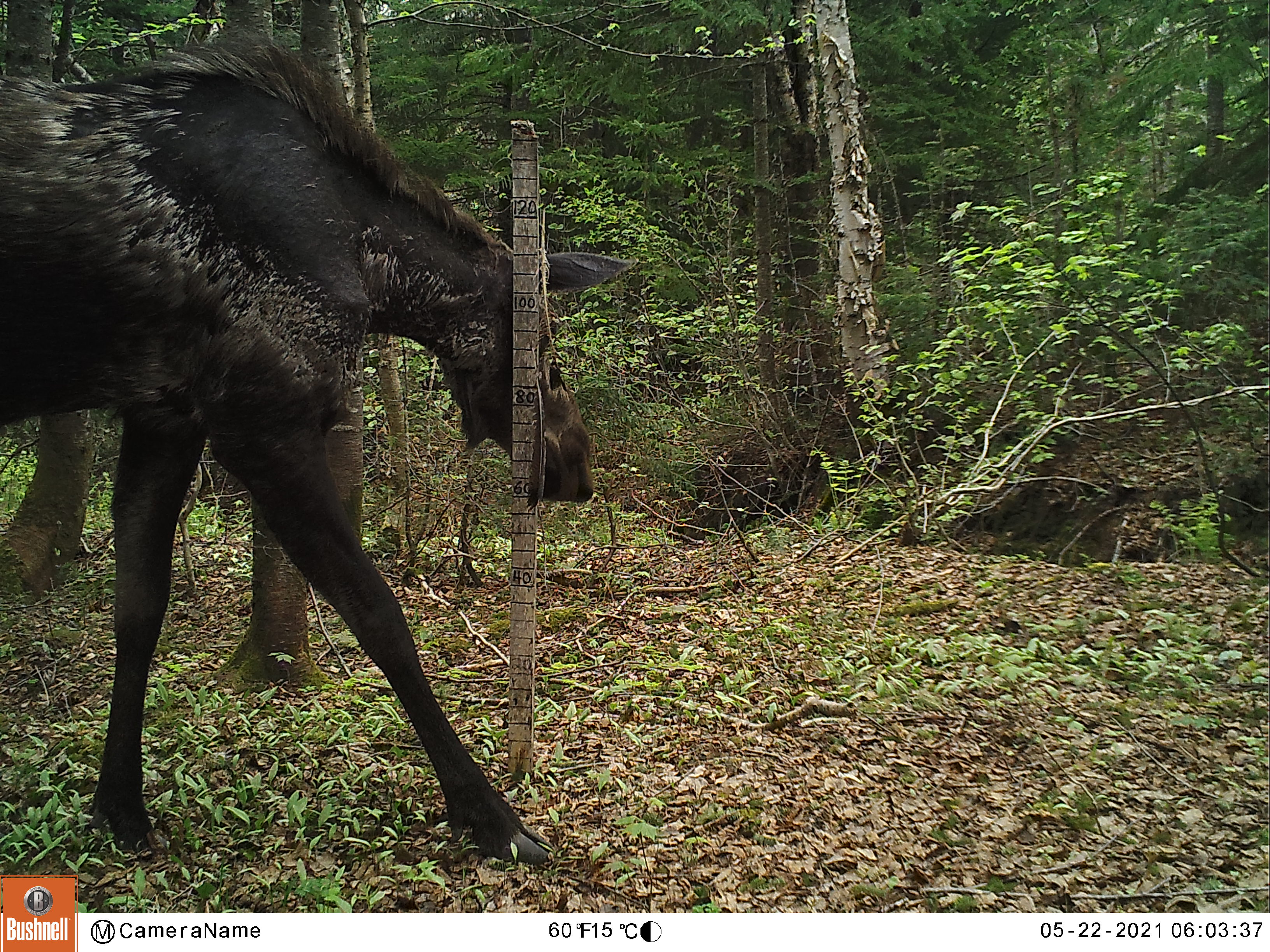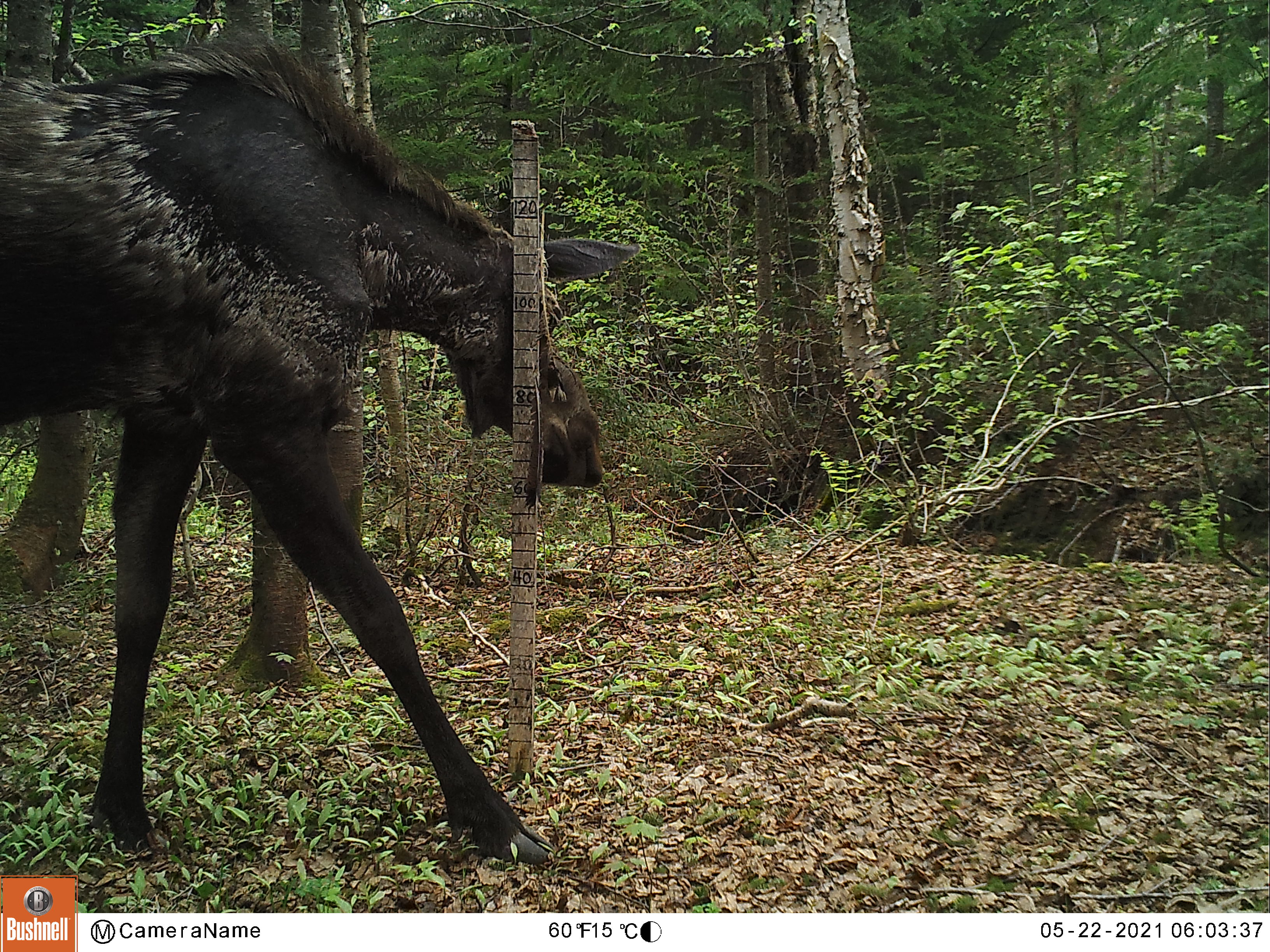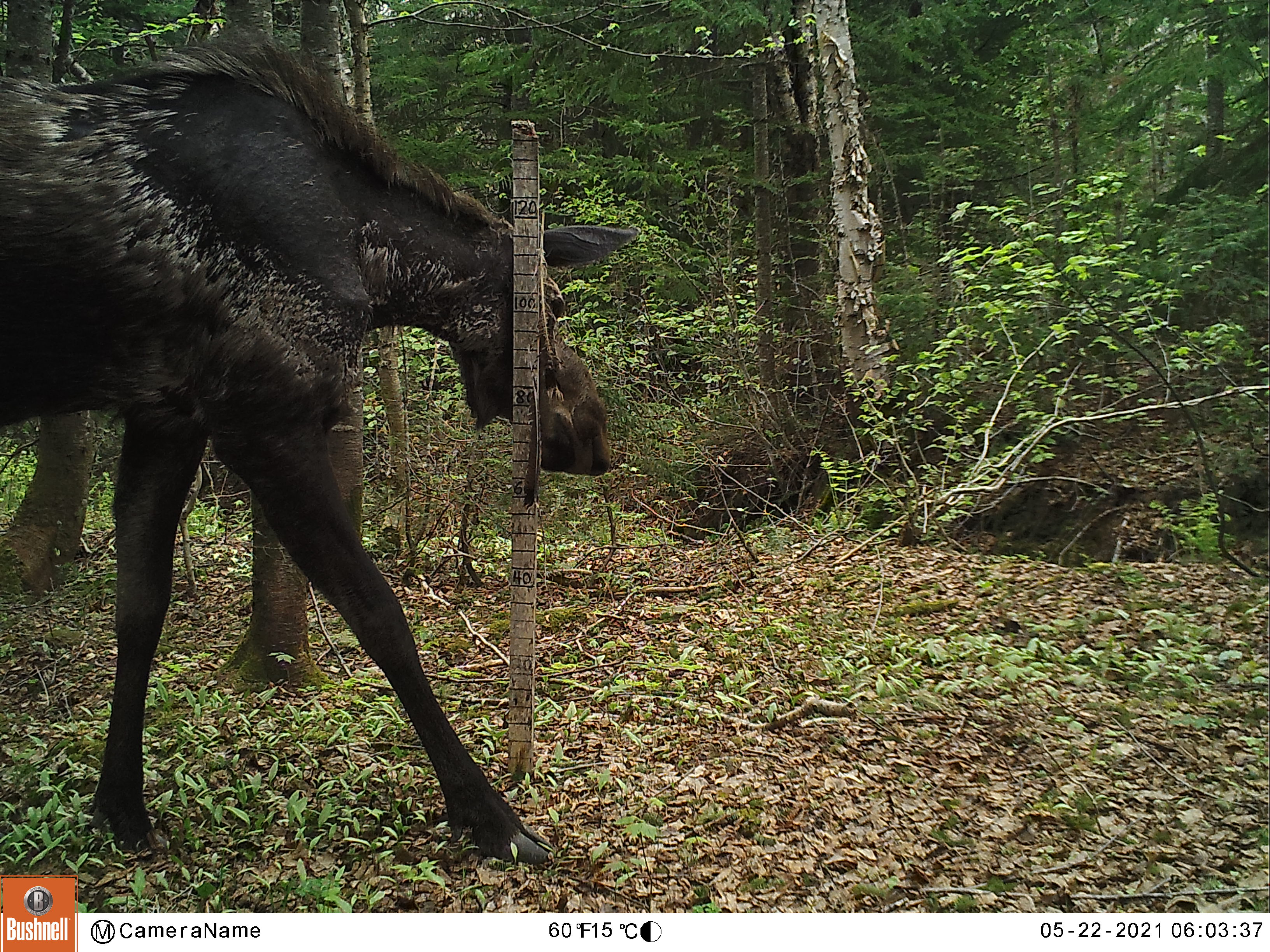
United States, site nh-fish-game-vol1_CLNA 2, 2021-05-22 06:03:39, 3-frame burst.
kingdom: Animalia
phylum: Chordata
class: Mammalia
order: Artiodactyla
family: Cervidae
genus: Alces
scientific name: Alces alces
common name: moose